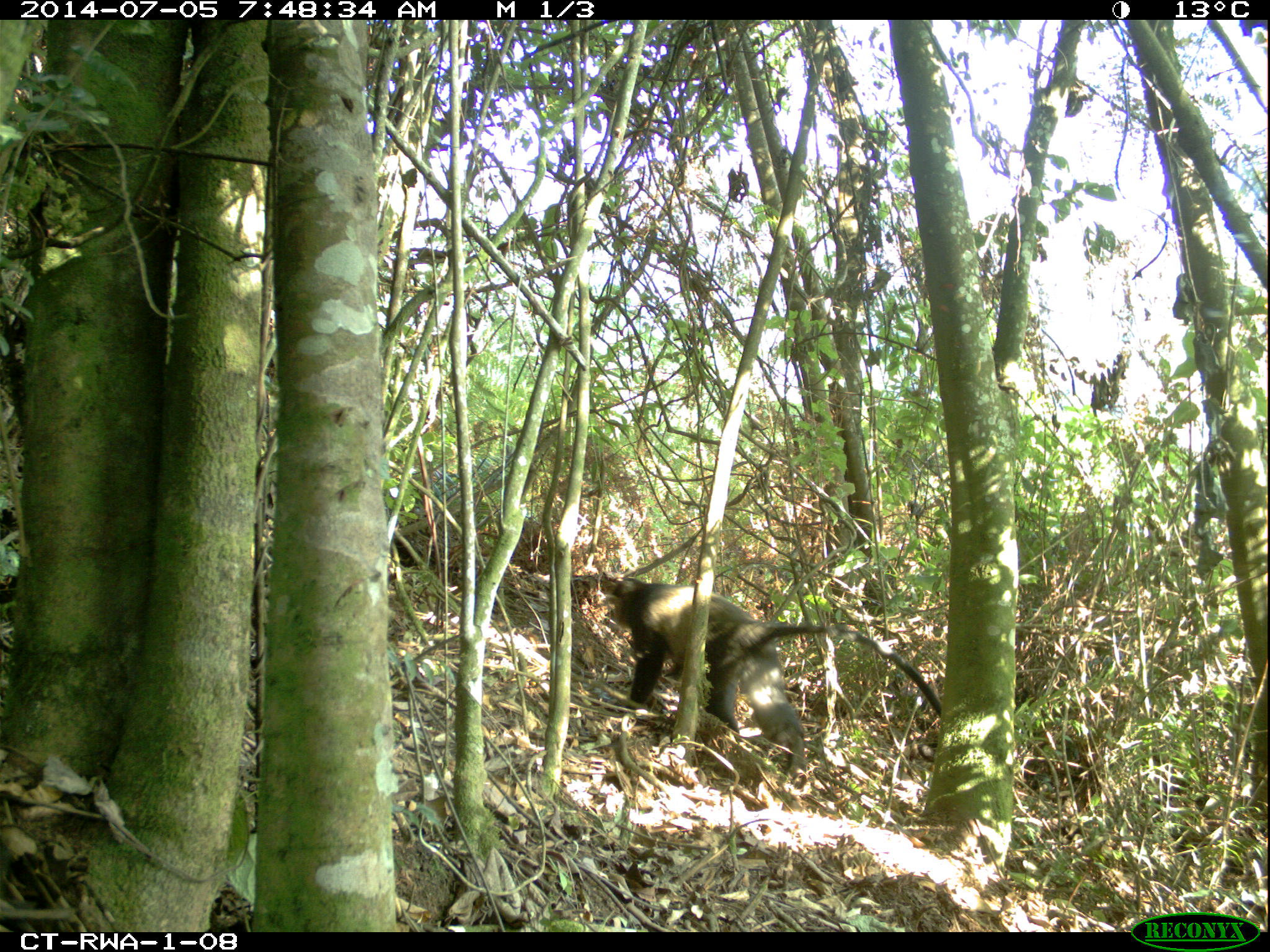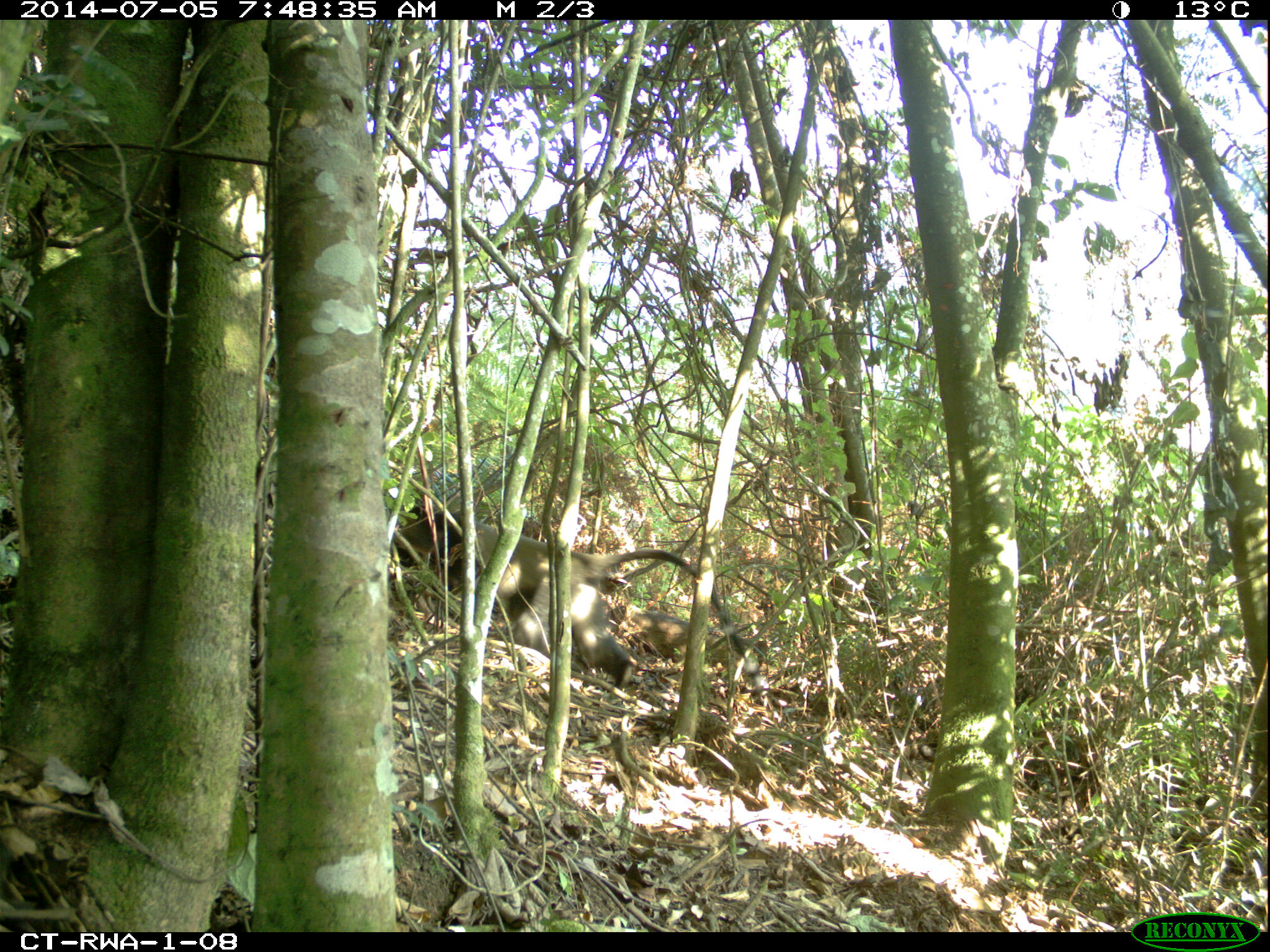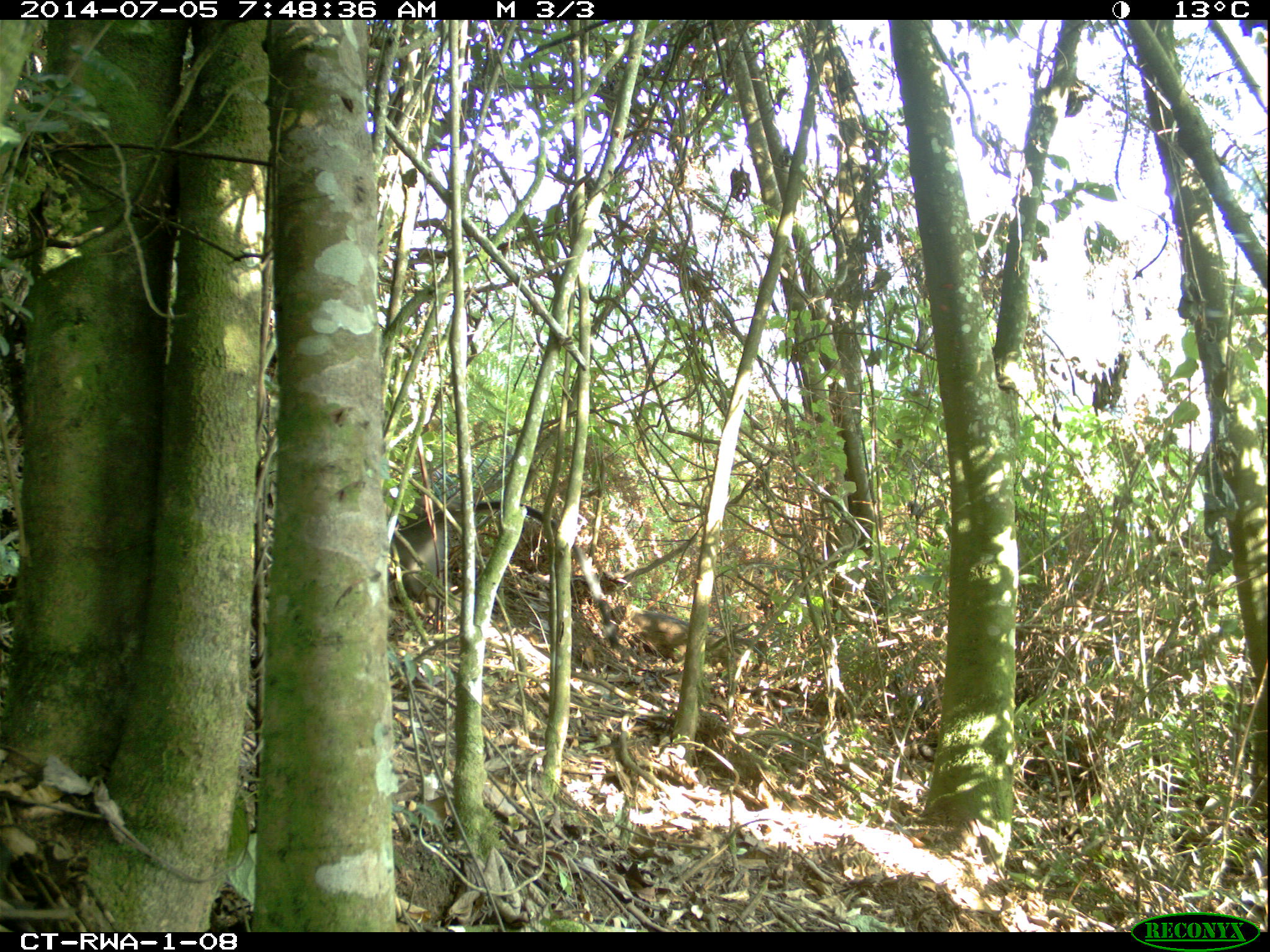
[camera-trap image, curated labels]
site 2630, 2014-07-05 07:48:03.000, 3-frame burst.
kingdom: Animalia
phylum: Chordata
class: Mammalia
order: Primates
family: Cercopithecidae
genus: Cercopithecus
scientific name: Cercopithecus mitis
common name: blue monkey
Cercopithecus mitis (blue monkey), count 1.